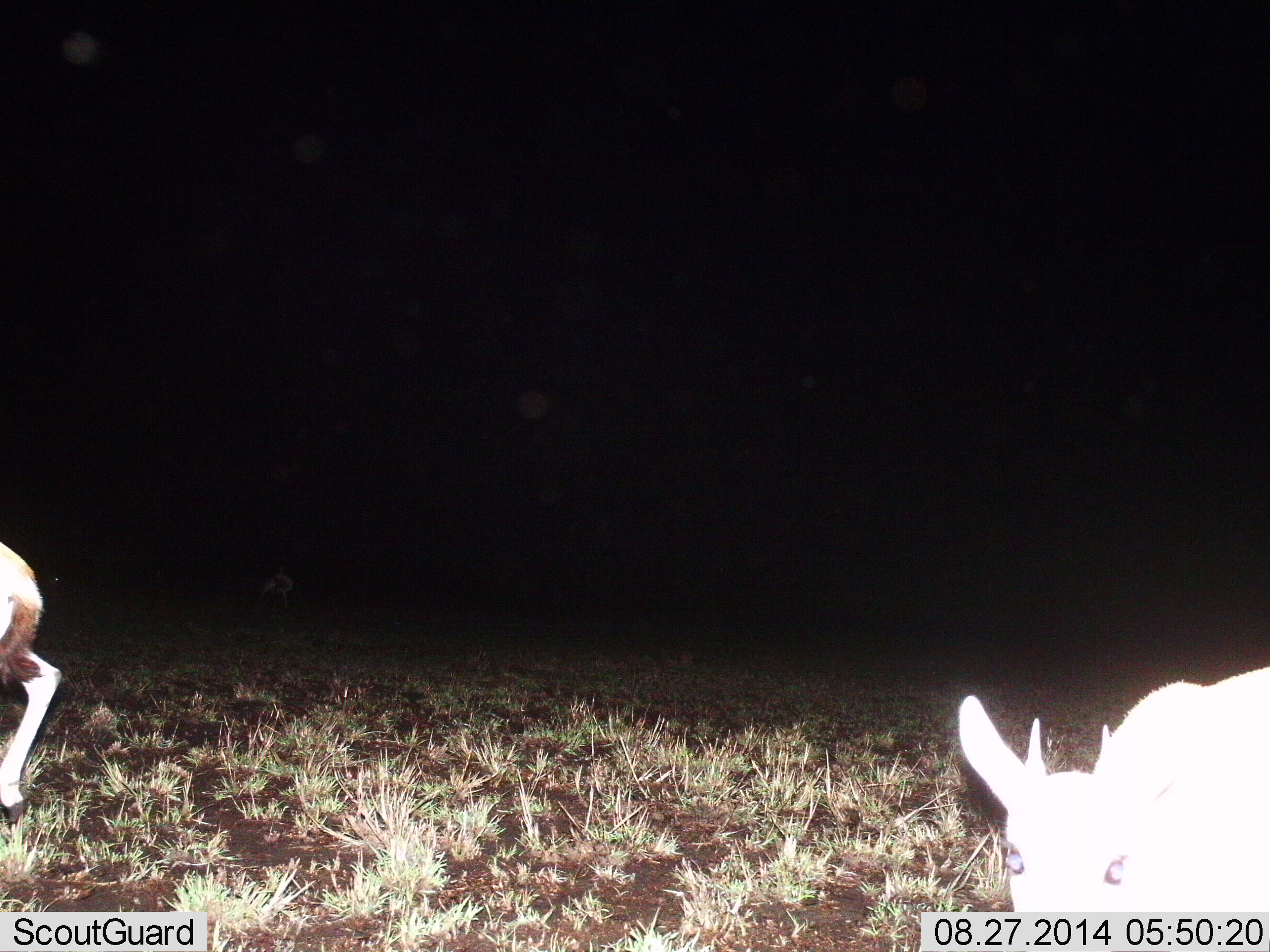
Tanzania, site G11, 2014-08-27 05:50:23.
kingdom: Animalia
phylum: Chordata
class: Mammalia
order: Artiodactyla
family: Bovidae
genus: Eudorcas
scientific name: Eudorcas thomsonii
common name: thomson's gazelle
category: gazellethomsons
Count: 2.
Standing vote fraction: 70%.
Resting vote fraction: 0%.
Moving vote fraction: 20%.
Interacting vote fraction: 0%.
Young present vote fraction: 20%.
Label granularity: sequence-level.